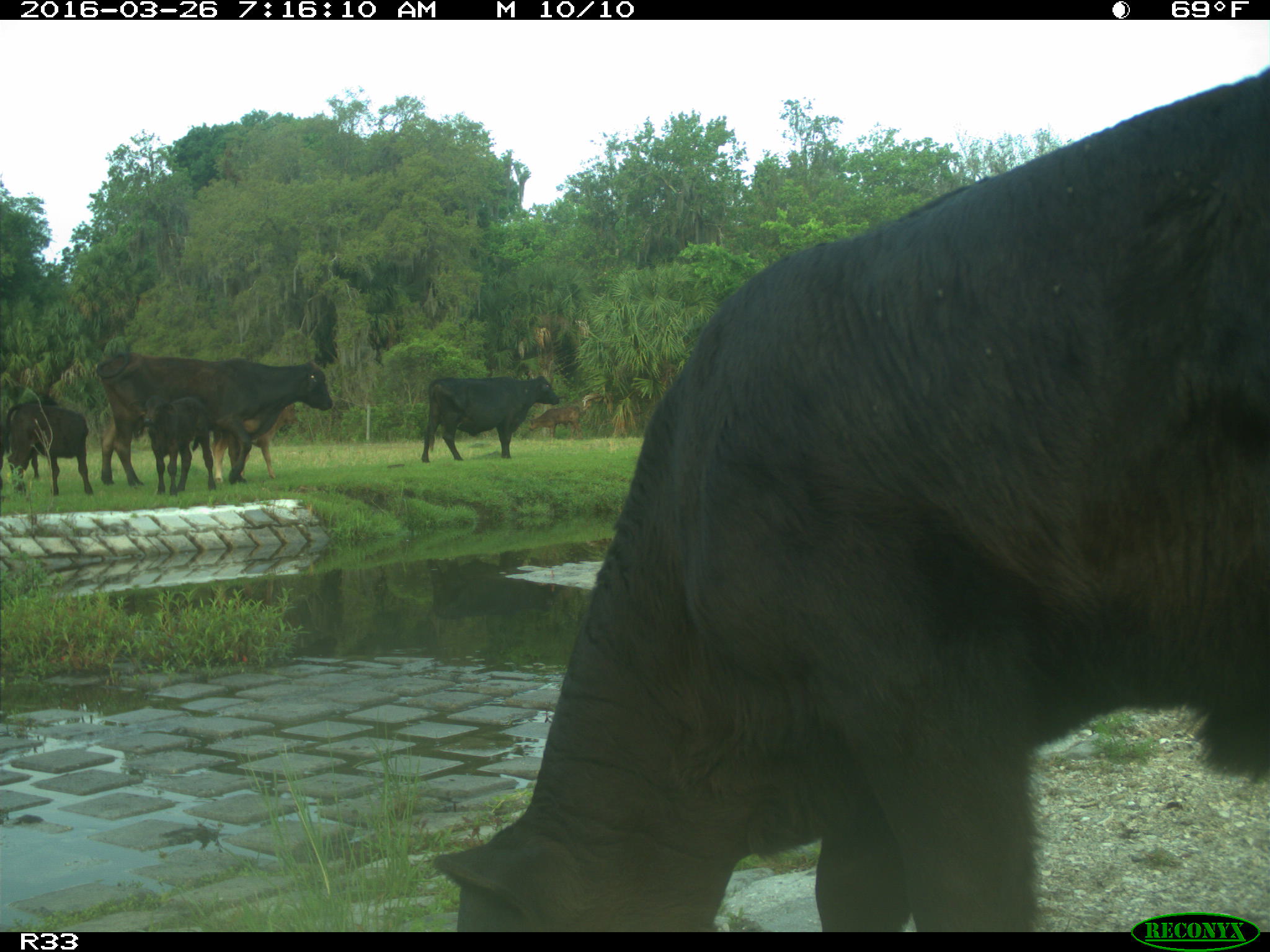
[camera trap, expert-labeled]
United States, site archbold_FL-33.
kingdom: Animalia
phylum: Chordata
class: Mammalia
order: Artiodactyla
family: Bovidae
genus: Bos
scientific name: Bos taurus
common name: domestic cow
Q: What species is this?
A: Bos taurus (domestic cow).